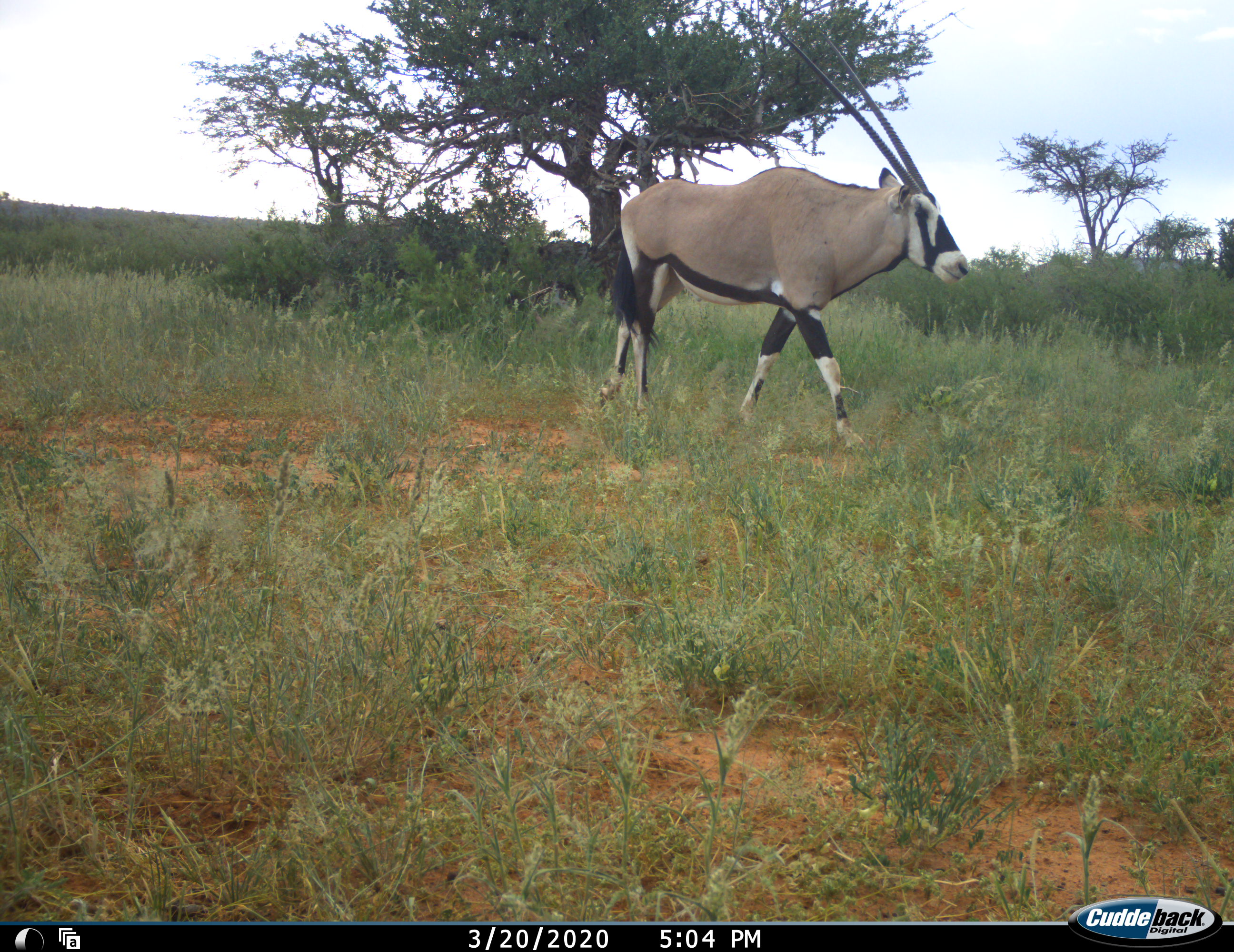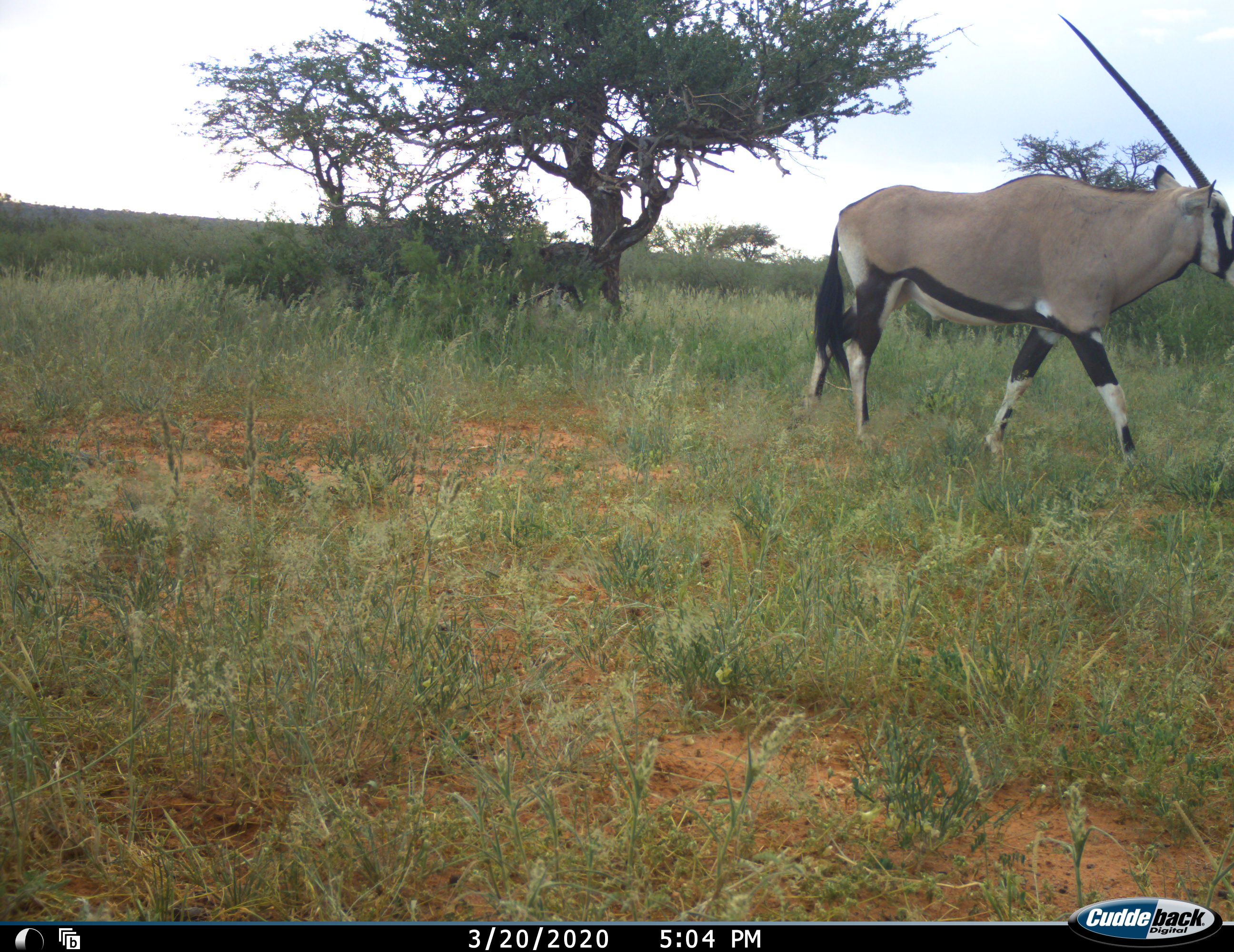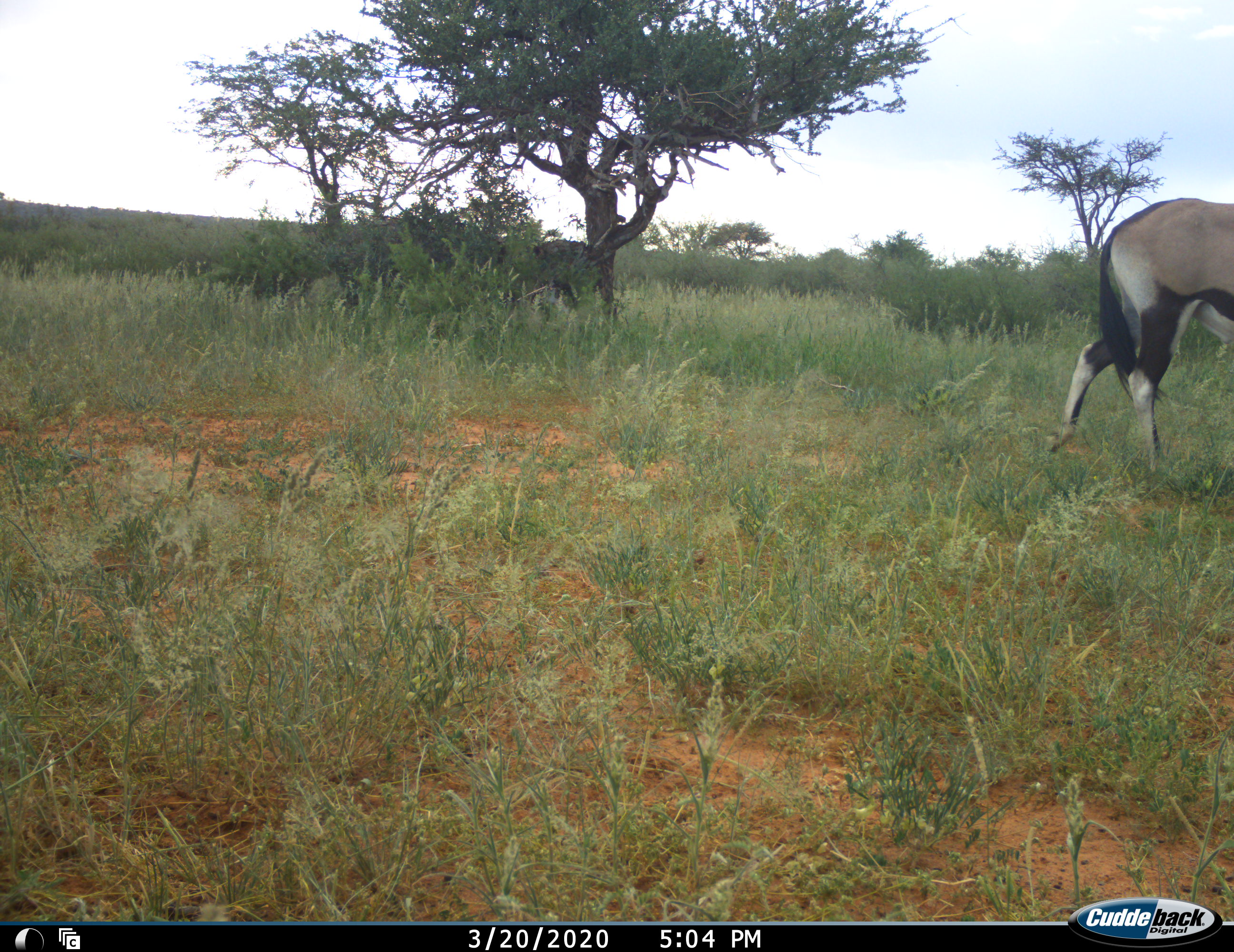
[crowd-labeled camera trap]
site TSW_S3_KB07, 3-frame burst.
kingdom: Animalia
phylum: Chordata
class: Mammalia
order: Artiodactyla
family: Bovidae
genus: Oryx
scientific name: Oryx gazella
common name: gemsbok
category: oryx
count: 1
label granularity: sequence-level